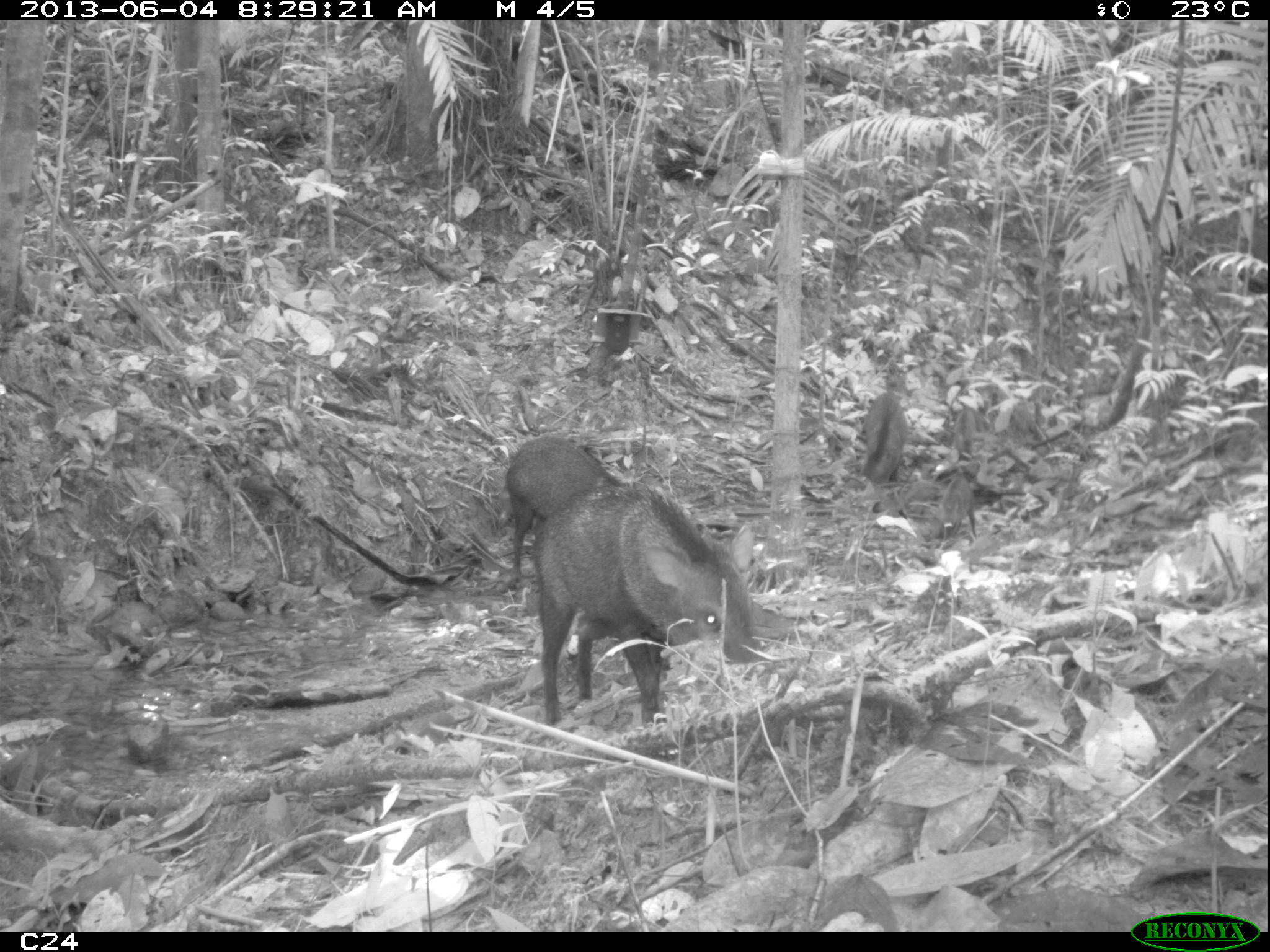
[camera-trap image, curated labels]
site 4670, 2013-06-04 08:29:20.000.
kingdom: Animalia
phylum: Chordata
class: Mammalia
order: Artiodactyla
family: Tayassuidae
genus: Pecari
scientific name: Pecari tajacu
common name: collared peccary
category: tayassu tajacu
Tayassu tajacu (collared peccary) (Pecari tajacu), count 6, age adult.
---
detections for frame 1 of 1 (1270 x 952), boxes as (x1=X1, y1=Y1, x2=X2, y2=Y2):
tayassu tajacu: (x1=534, y1=481, x2=758, y2=726); (x1=495, y1=433, x2=615, y2=597); (x1=856, y1=388, x2=906, y2=491); (x1=941, y1=474, x2=978, y2=542); (x1=952, y1=408, x2=974, y2=457)